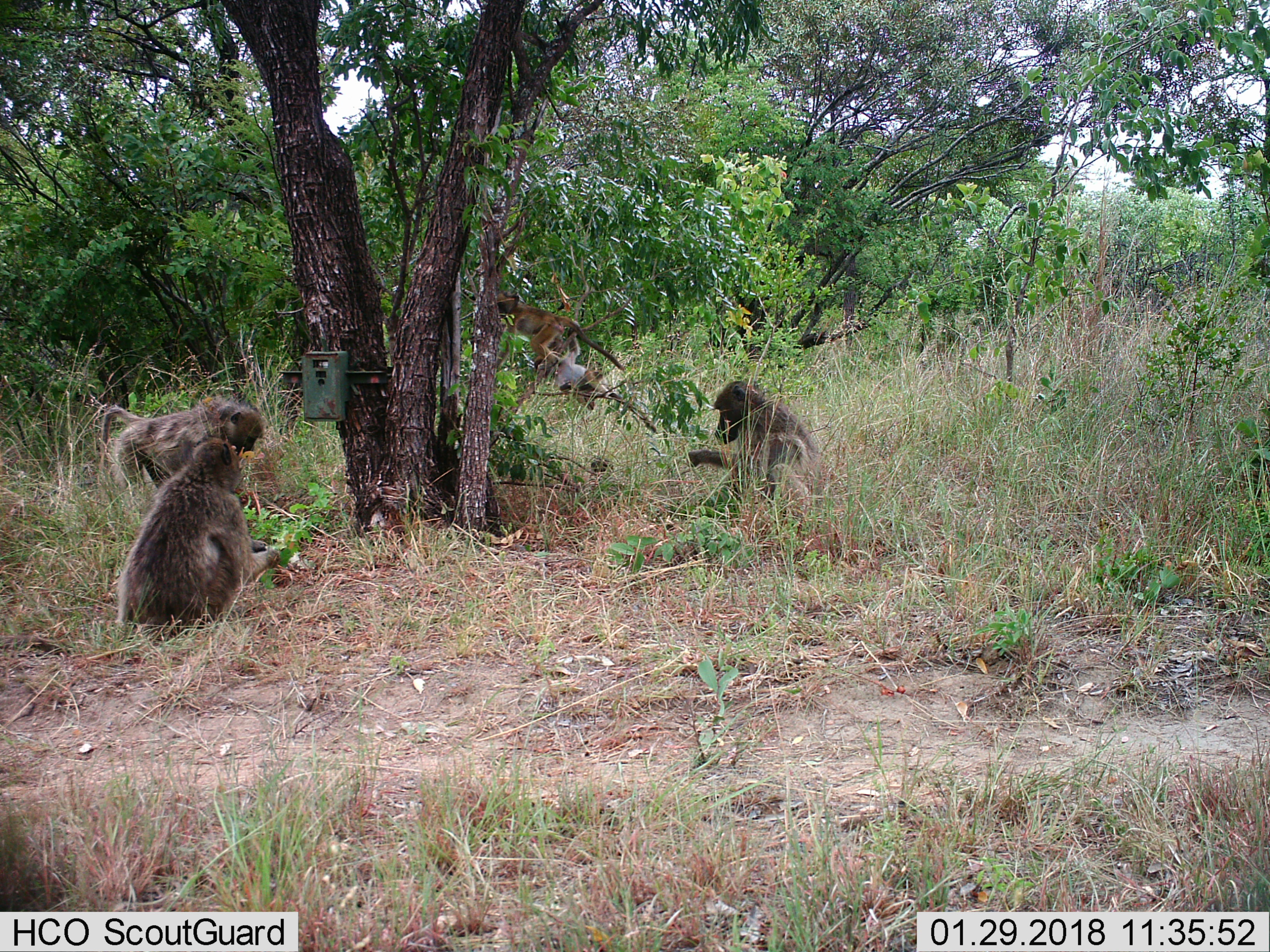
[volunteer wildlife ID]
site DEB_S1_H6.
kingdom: Animalia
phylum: Chordata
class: Mammalia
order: Primates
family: Cercopithecidae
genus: Papio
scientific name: Papio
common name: baboon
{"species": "baboon (Papio)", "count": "5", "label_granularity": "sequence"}